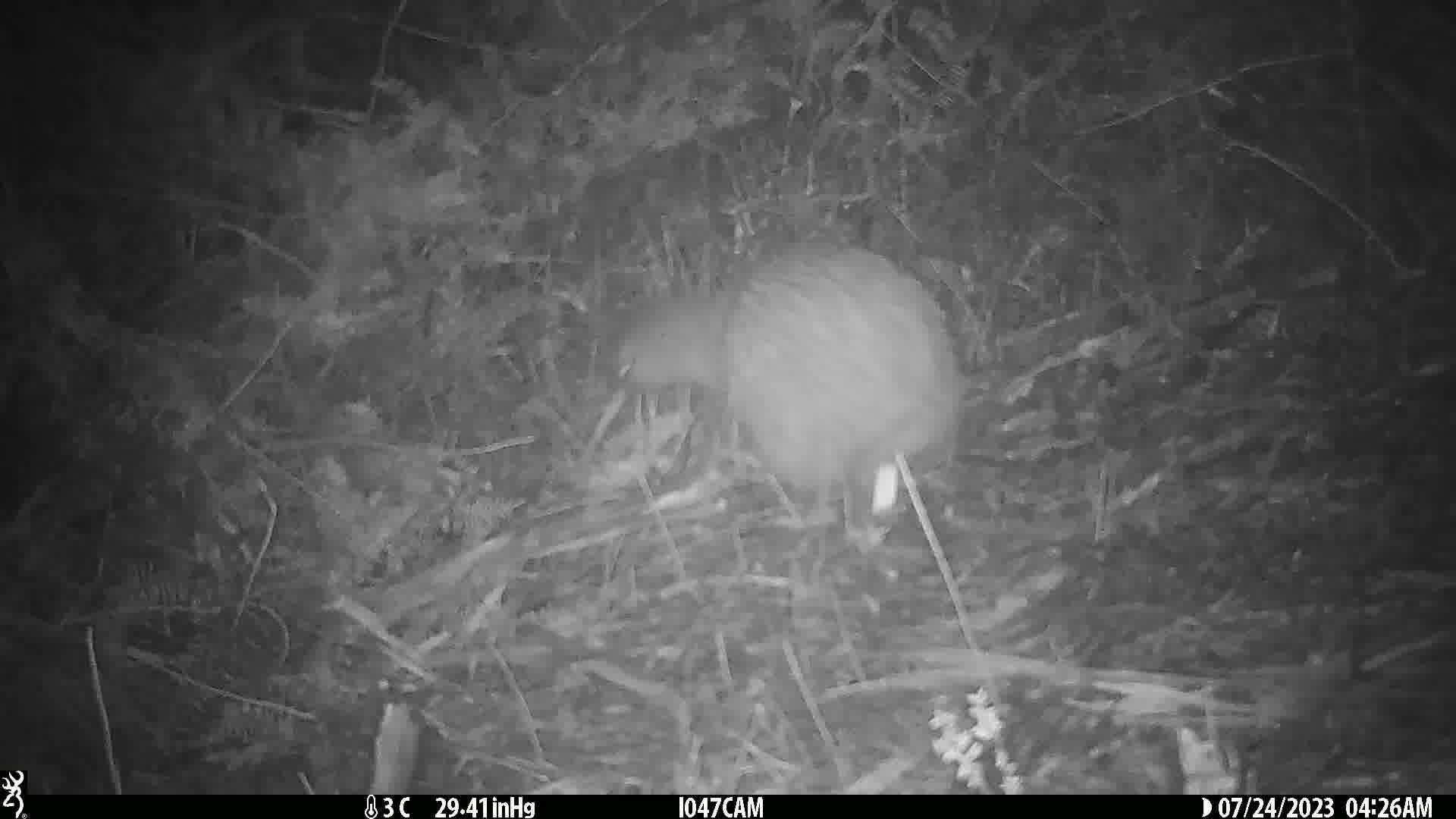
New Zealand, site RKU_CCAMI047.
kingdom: Animalia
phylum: Chordata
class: Aves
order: Apterygiformes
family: Apterygidae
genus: Apteryx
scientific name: Apteryx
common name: kiwi